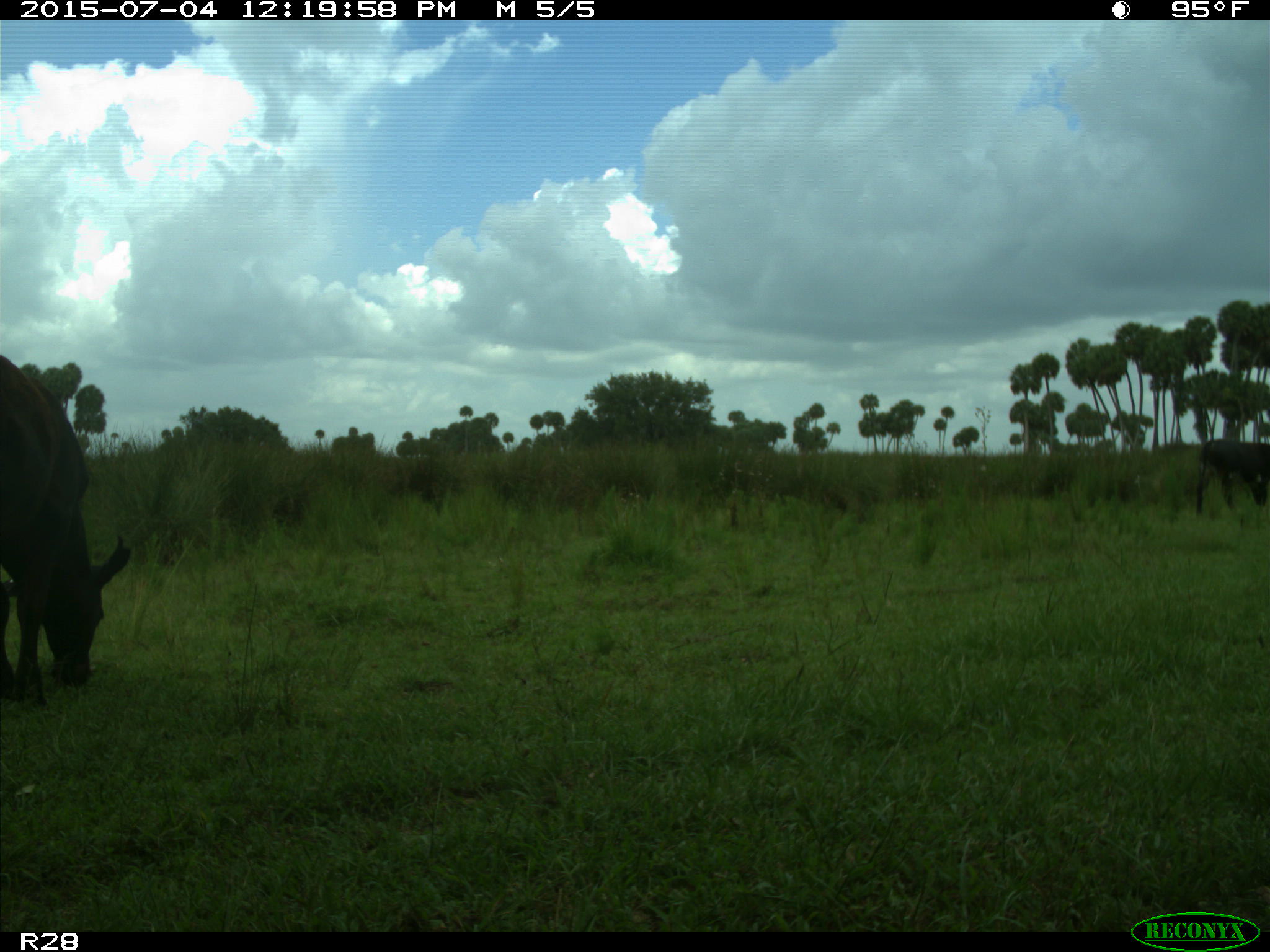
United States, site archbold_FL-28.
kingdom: Animalia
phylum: Chordata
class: Mammalia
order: Artiodactyla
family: Bovidae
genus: Bos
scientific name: Bos taurus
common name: domestic cow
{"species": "Bos taurus (domestic cow)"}